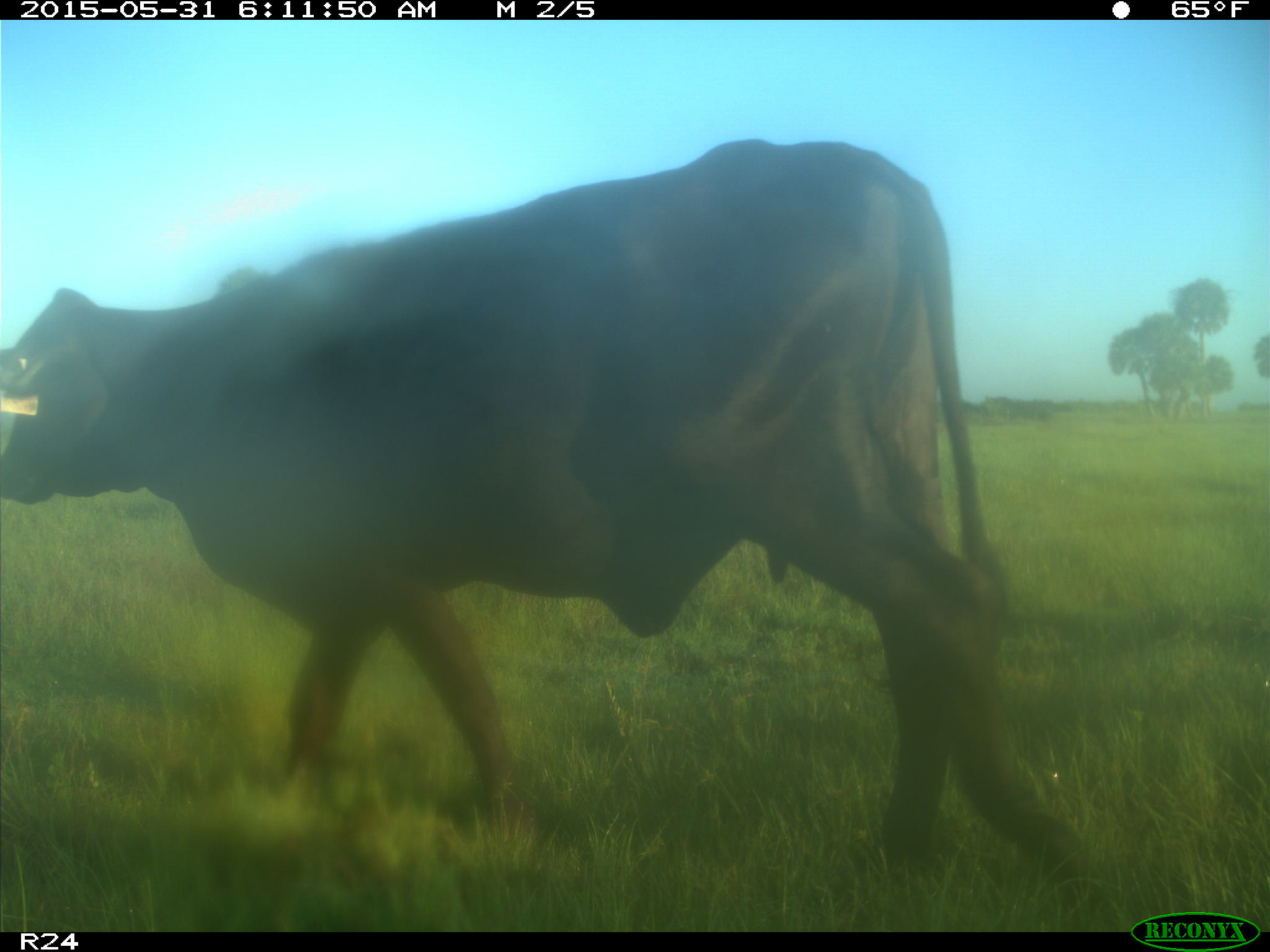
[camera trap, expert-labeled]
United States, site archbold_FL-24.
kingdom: Animalia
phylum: Chordata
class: Mammalia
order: Artiodactyla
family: Bovidae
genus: Bos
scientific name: Bos taurus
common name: domestic cow